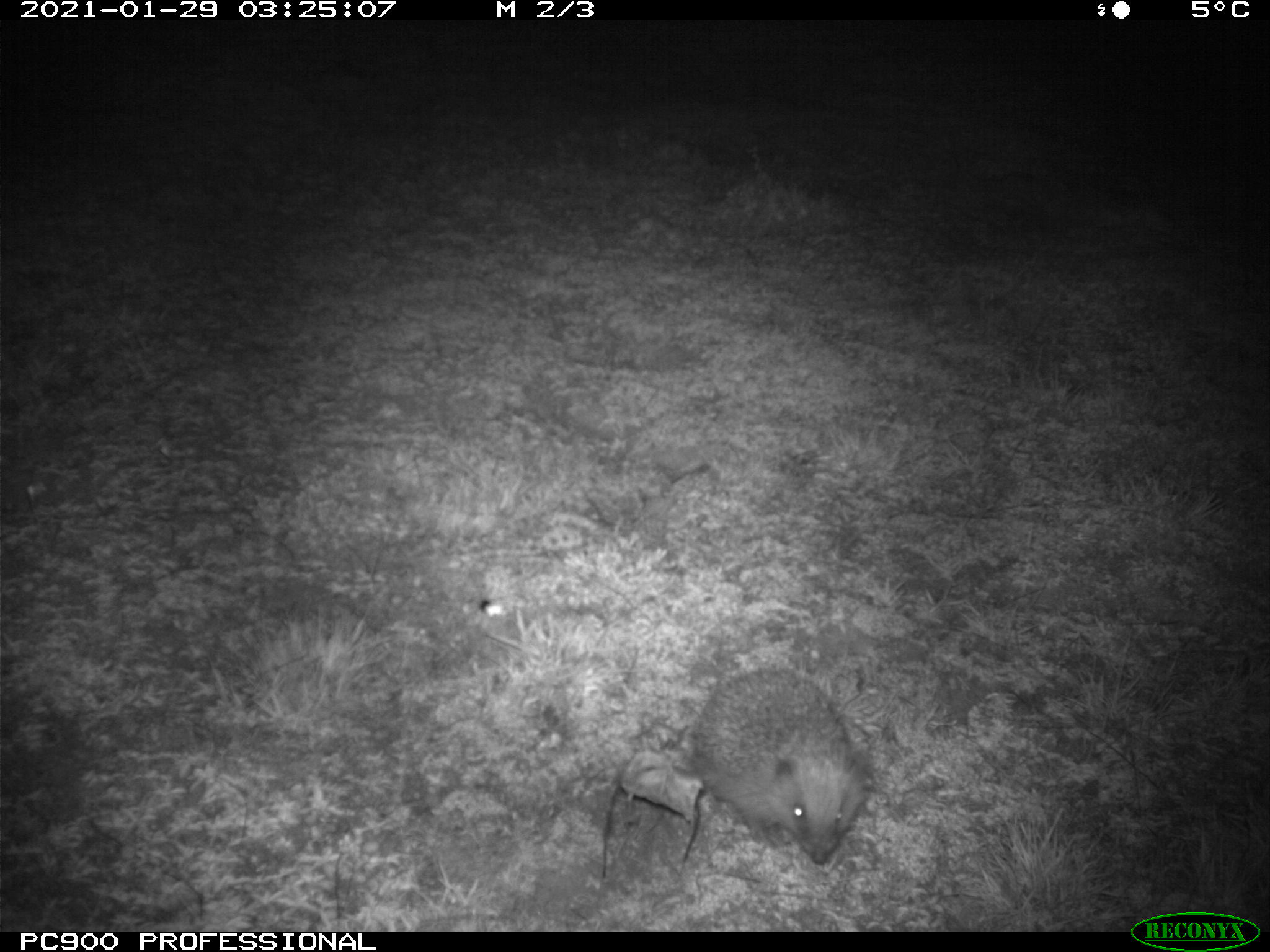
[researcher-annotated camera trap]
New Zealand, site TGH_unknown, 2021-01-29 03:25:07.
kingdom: Animalia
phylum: Chordata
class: Mammalia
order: Eulipotyphla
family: Erinaceidae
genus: Erinaceus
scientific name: Erinaceus europaeus europaeus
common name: european hedgehog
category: hedgehog